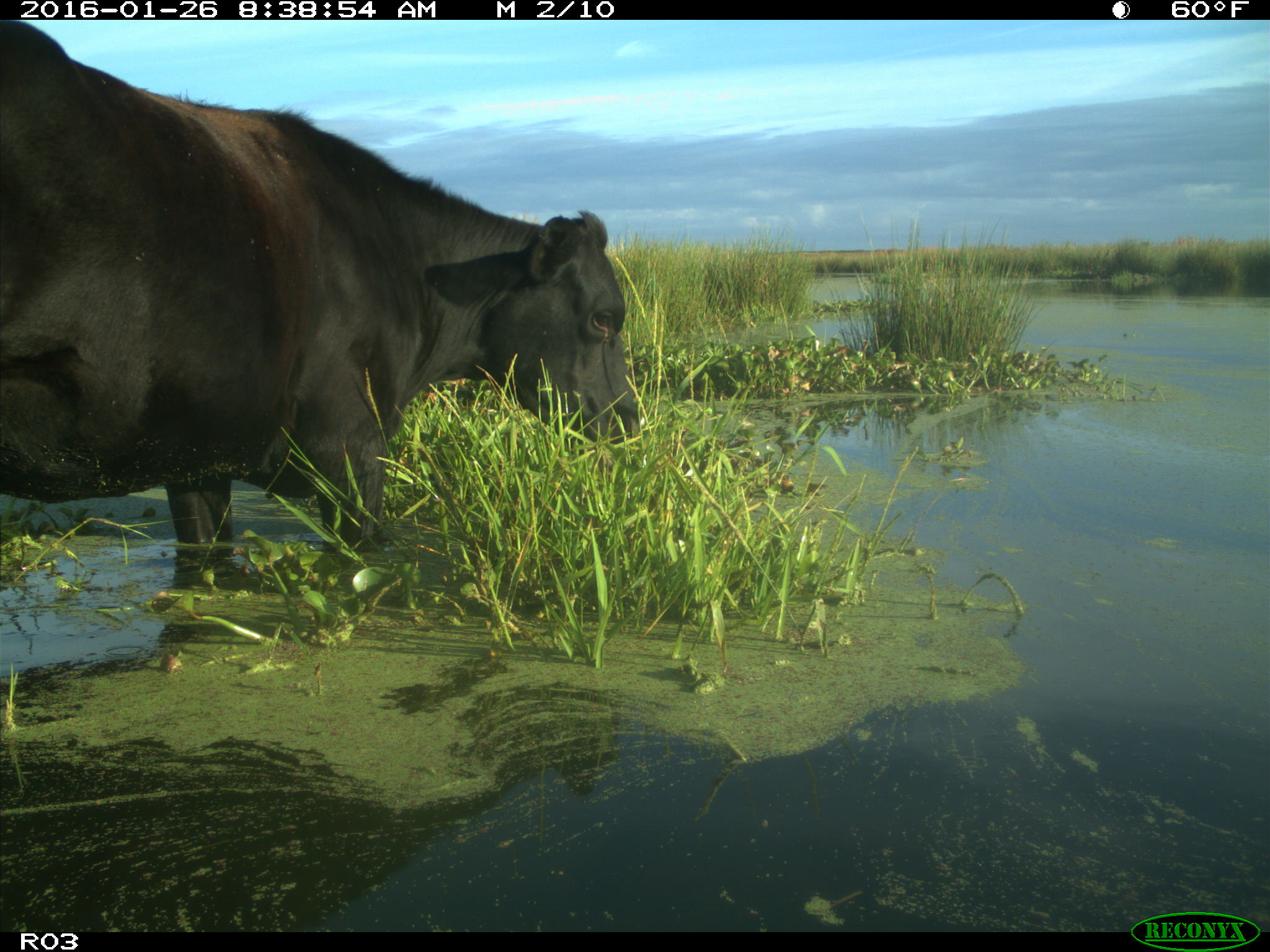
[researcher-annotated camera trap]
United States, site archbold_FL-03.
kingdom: Animalia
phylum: Chordata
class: Mammalia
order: Artiodactyla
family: Bovidae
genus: Bos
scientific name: Bos taurus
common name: domestic cow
Bos taurus (domestic cow).